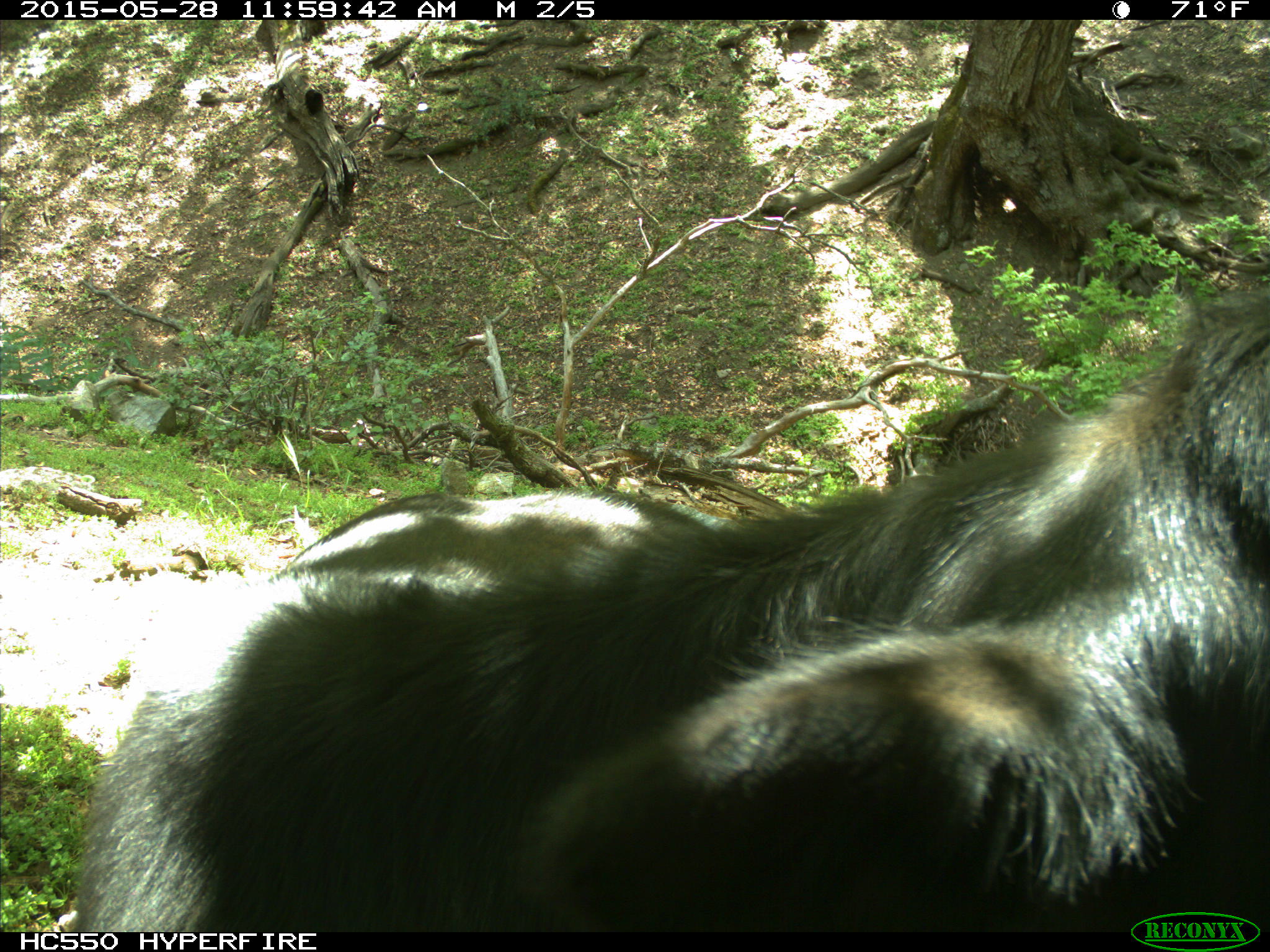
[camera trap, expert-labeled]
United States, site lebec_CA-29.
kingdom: Animalia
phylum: Chordata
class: Mammalia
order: Artiodactyla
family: Bovidae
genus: Bos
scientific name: Bos taurus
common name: domestic cow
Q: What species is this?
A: Bos taurus (domestic cow).